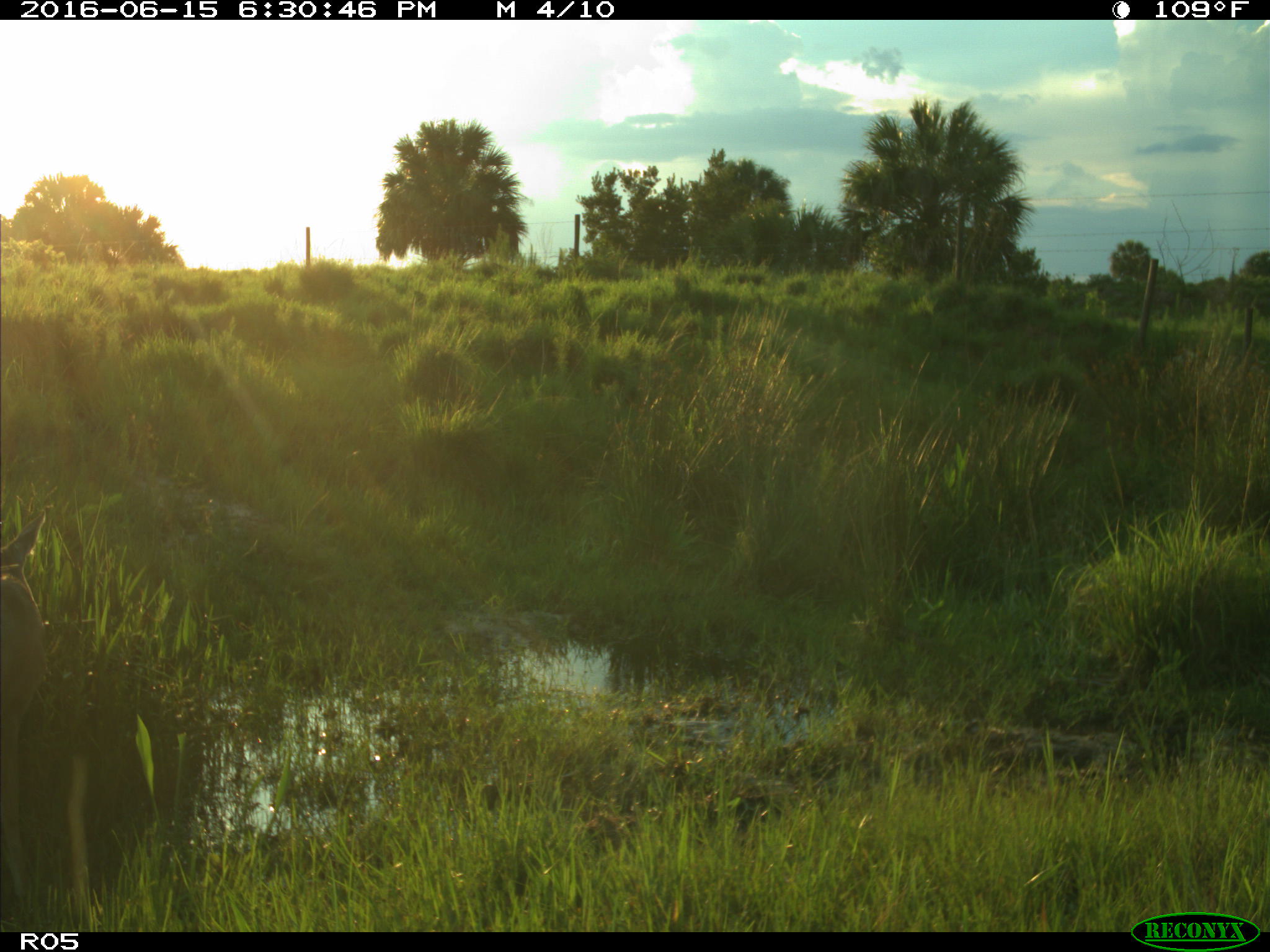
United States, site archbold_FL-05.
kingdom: Animalia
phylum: Chordata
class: Mammalia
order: Artiodactyla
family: Cervidae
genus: Odocoileus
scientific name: Odocoileus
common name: deer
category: unidentified deer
Unidentified deer (deer) (Odocoileus).